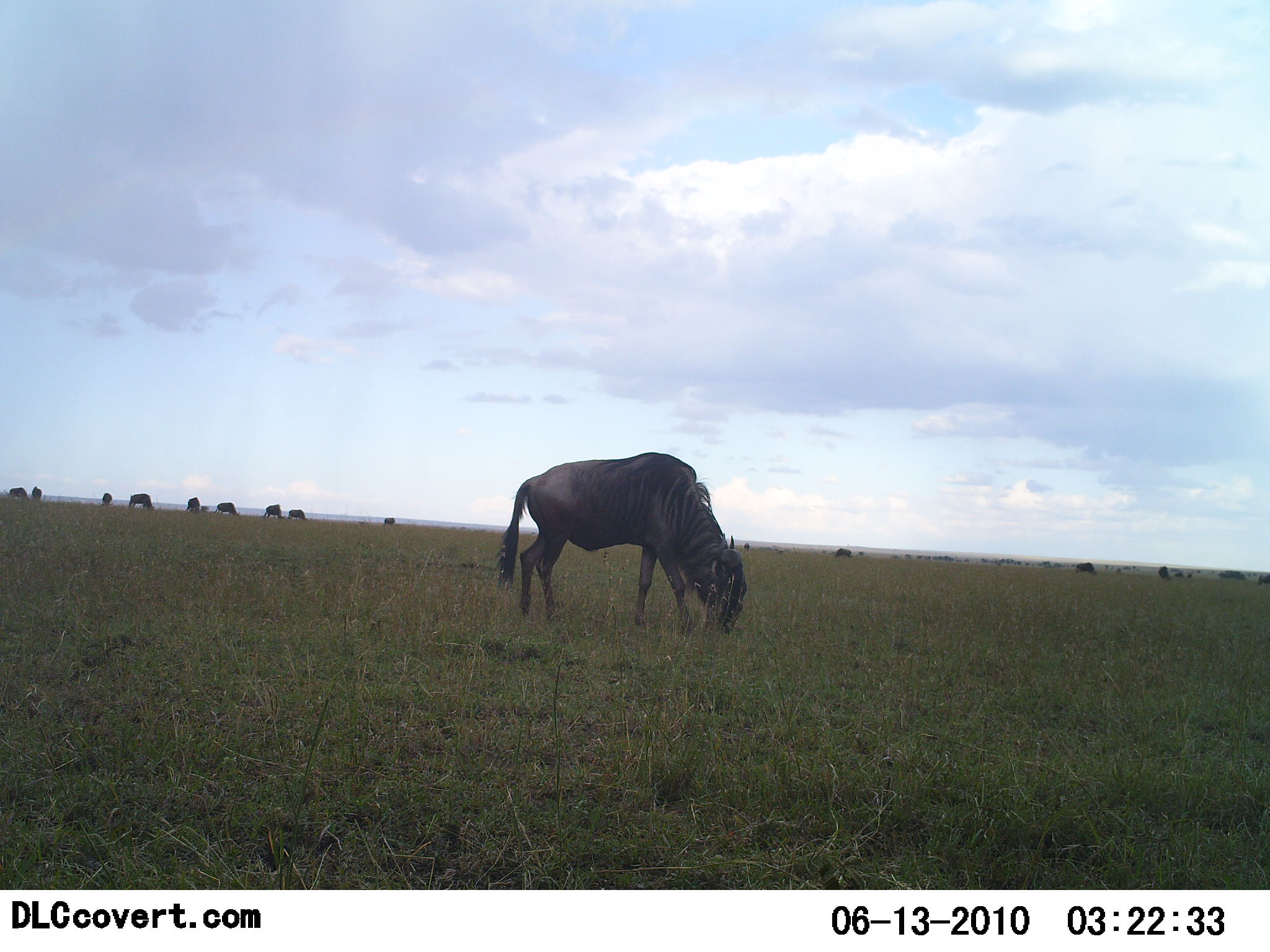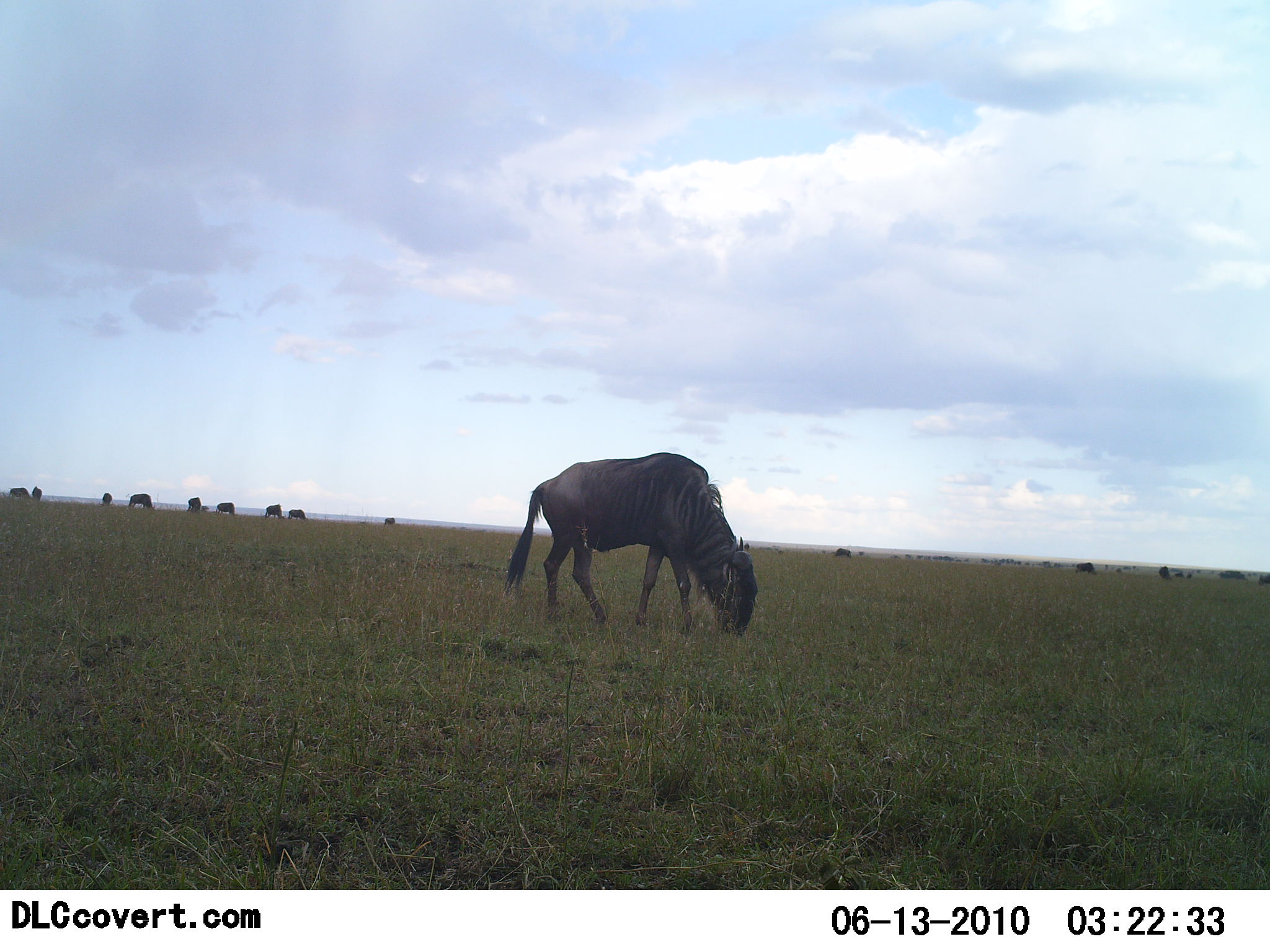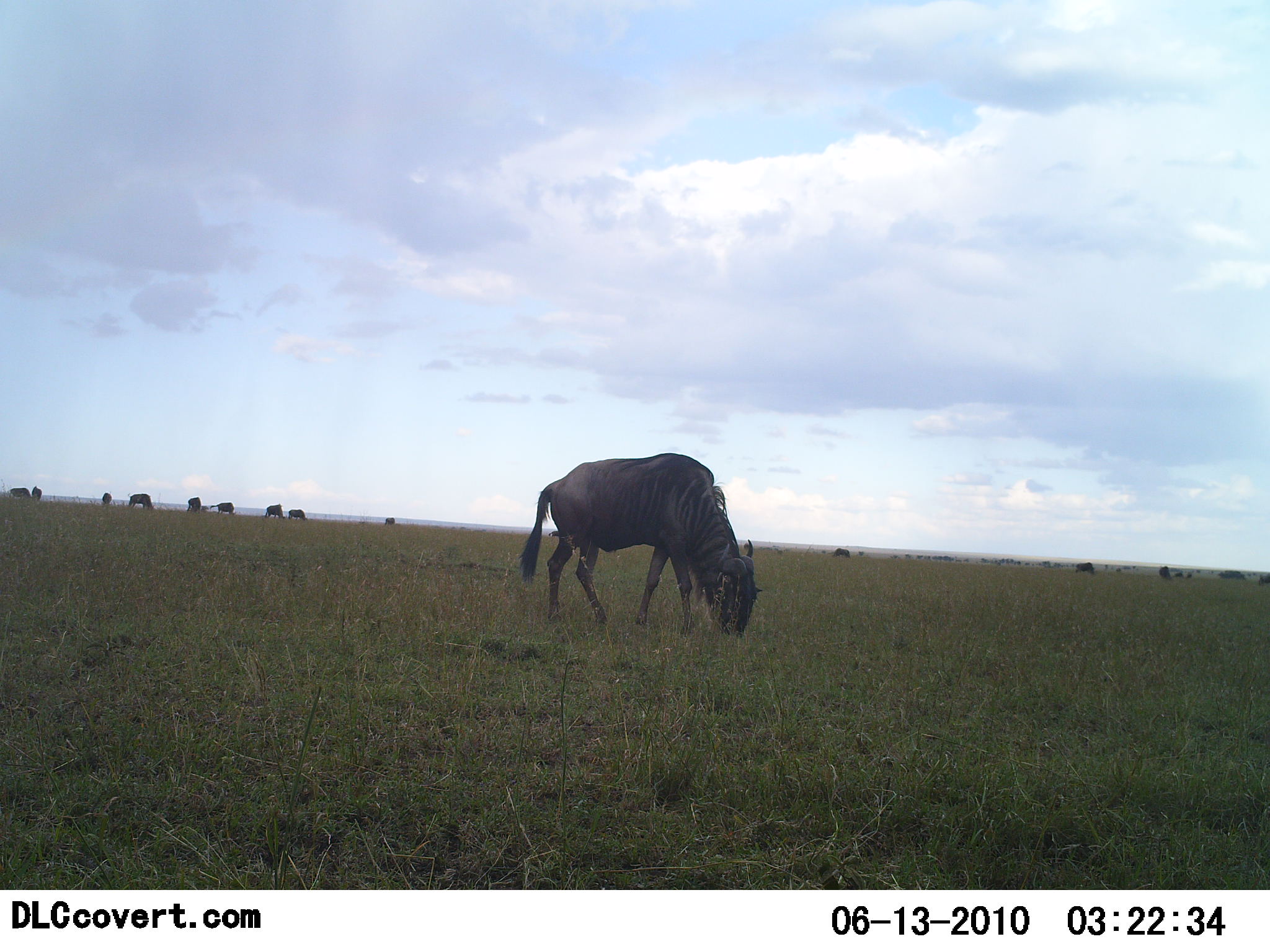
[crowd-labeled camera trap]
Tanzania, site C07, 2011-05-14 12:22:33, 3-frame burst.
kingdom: Animalia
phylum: Chordata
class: Mammalia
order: Artiodactyla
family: Bovidae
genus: Connochaetes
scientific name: Connochaetes taurinus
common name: blue wildebeest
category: wildebeest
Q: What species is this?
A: Wildebeest (blue wildebeest) (Connochaetes taurinus).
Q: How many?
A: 11-50.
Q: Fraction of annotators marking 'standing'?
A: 27%.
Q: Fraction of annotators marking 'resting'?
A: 0%.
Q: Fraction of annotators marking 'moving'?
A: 7%.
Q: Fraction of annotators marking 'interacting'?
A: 0%.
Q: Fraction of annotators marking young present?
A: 0%.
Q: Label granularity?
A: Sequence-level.